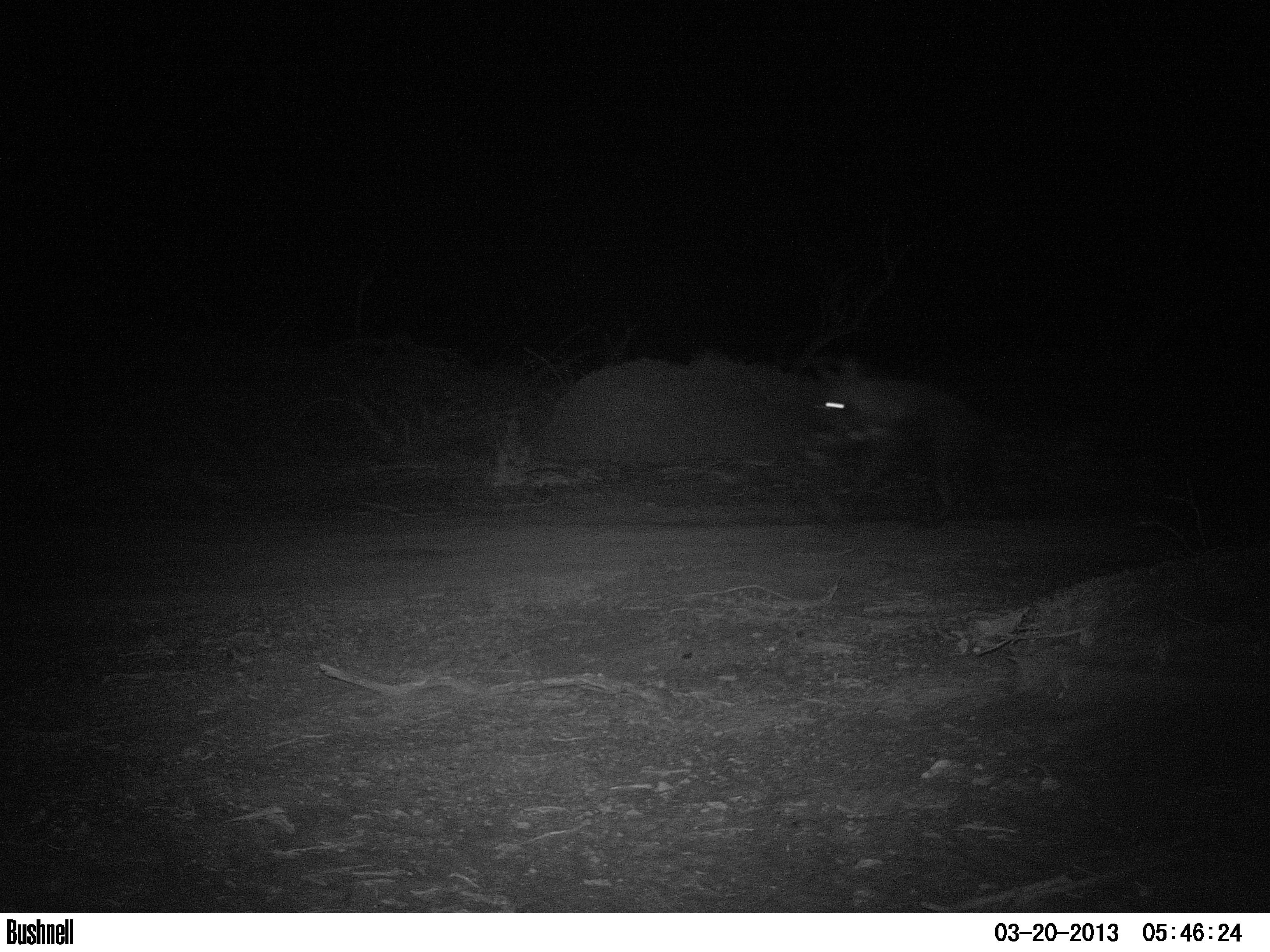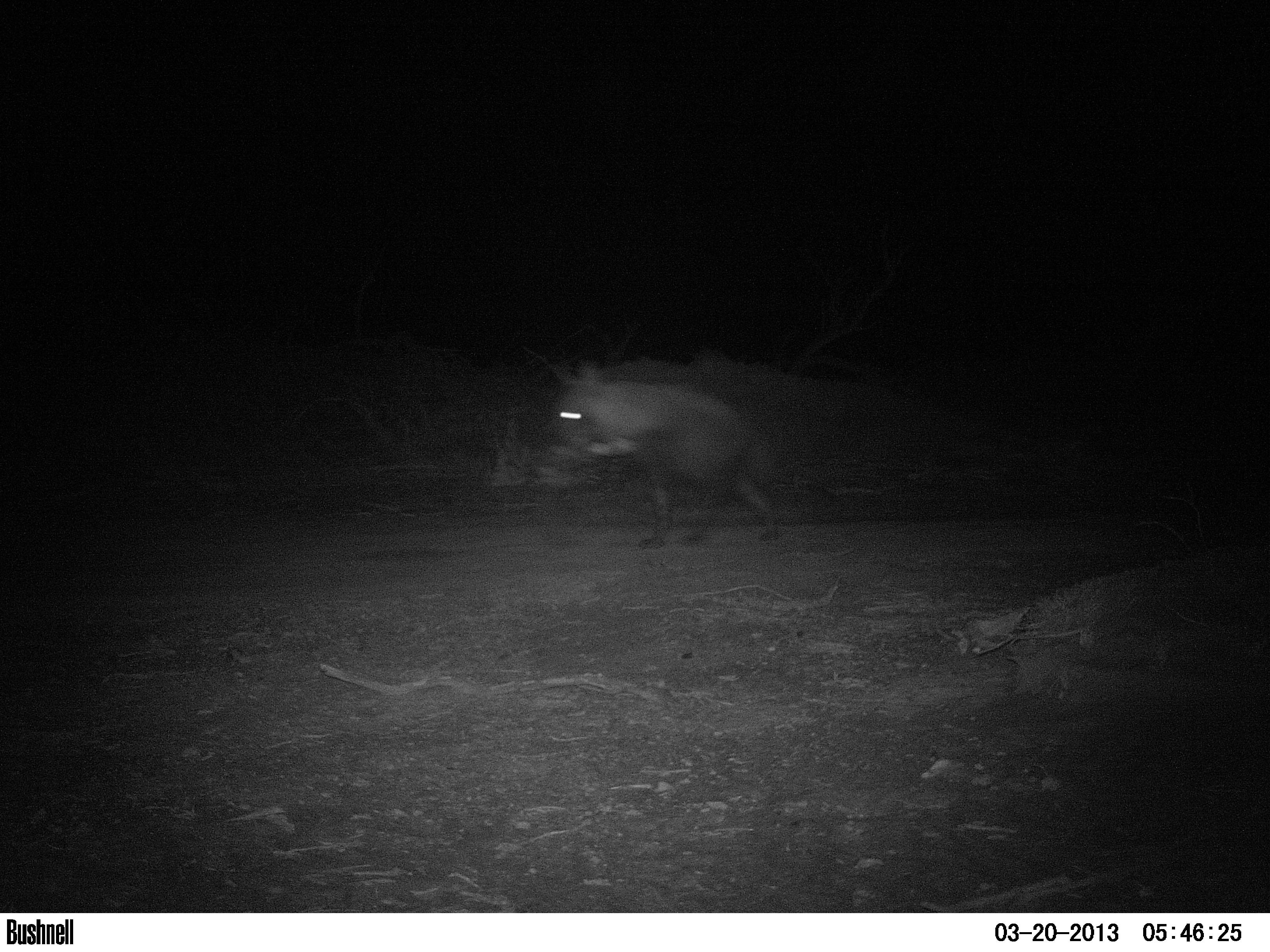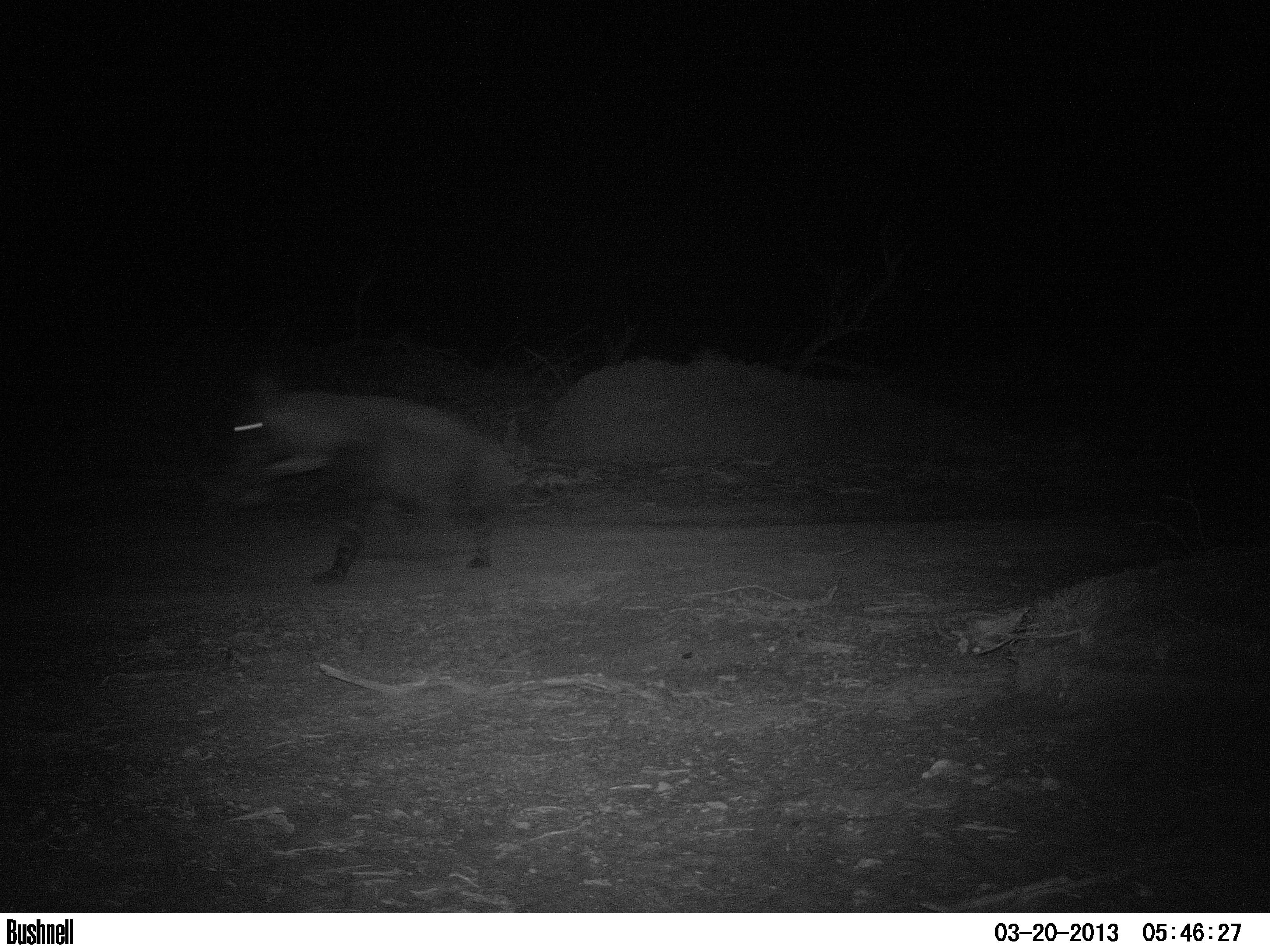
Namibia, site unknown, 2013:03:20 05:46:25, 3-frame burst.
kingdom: Animalia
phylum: Chordata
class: Mammalia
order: Carnivora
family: Hyaenidae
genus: Parahyaena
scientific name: Parahyaena brunnea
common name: brown hyena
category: hyaena brunnea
Hyaena brunnea (brown hyena) (Parahyaena brunnea).